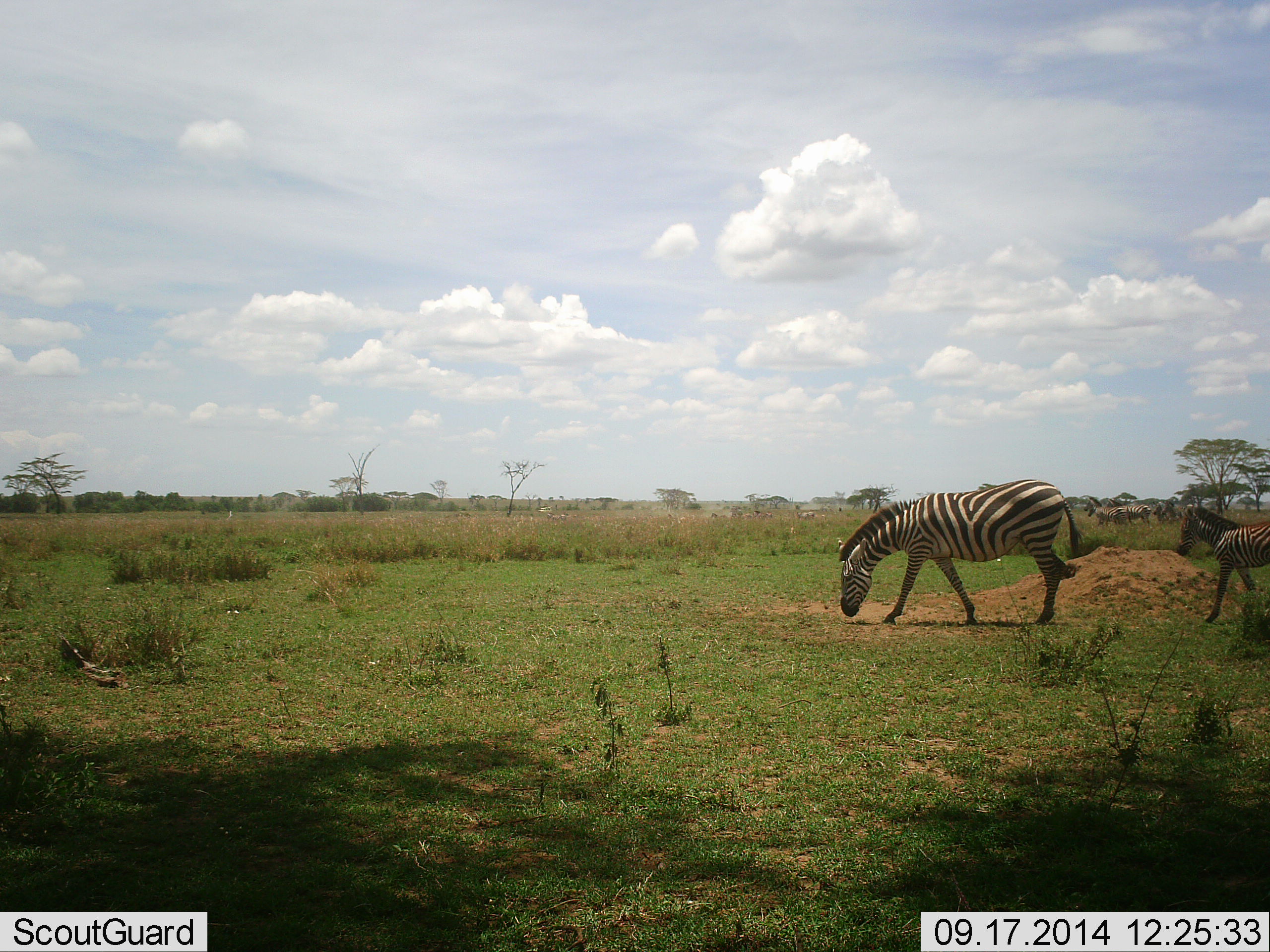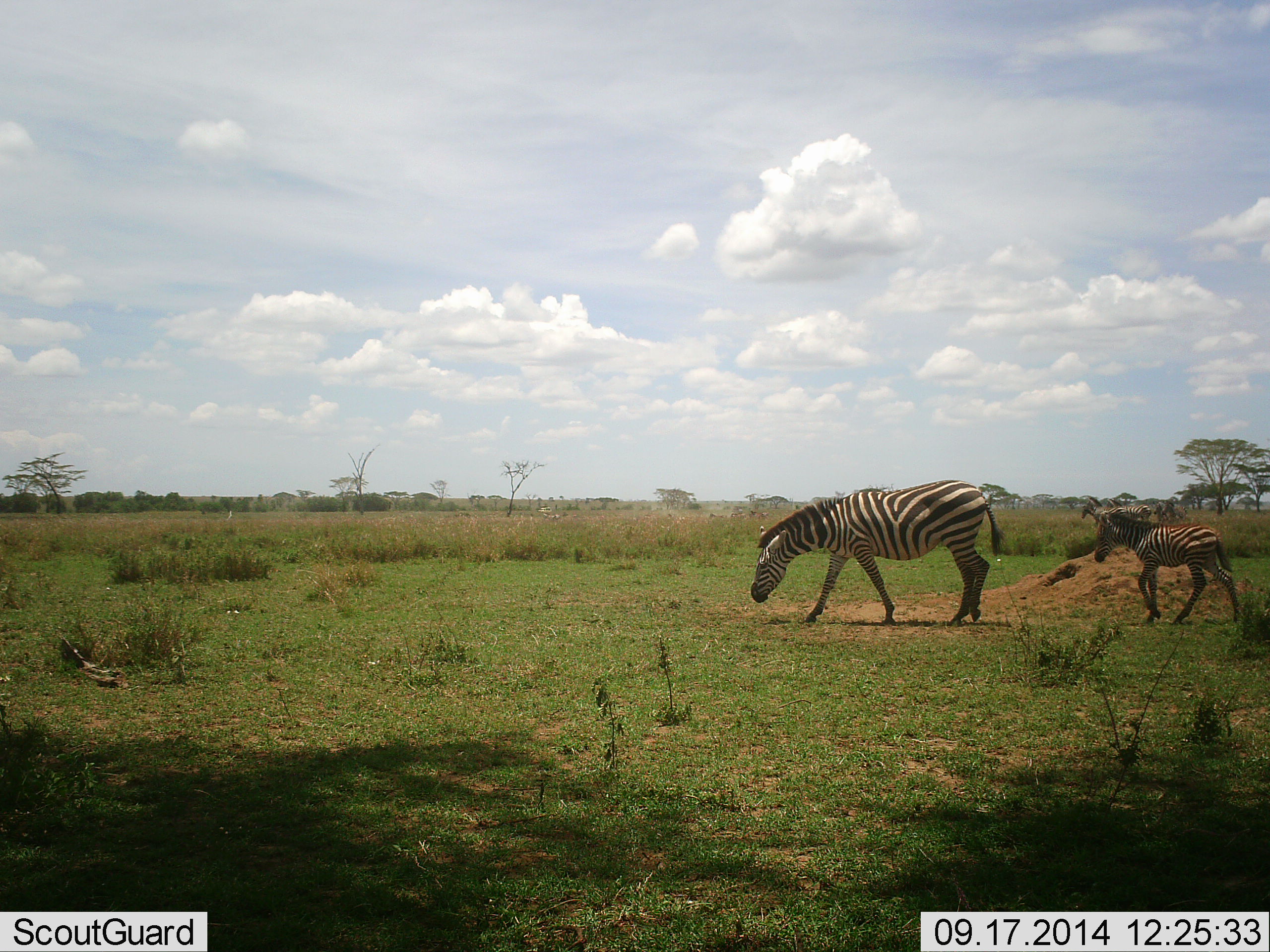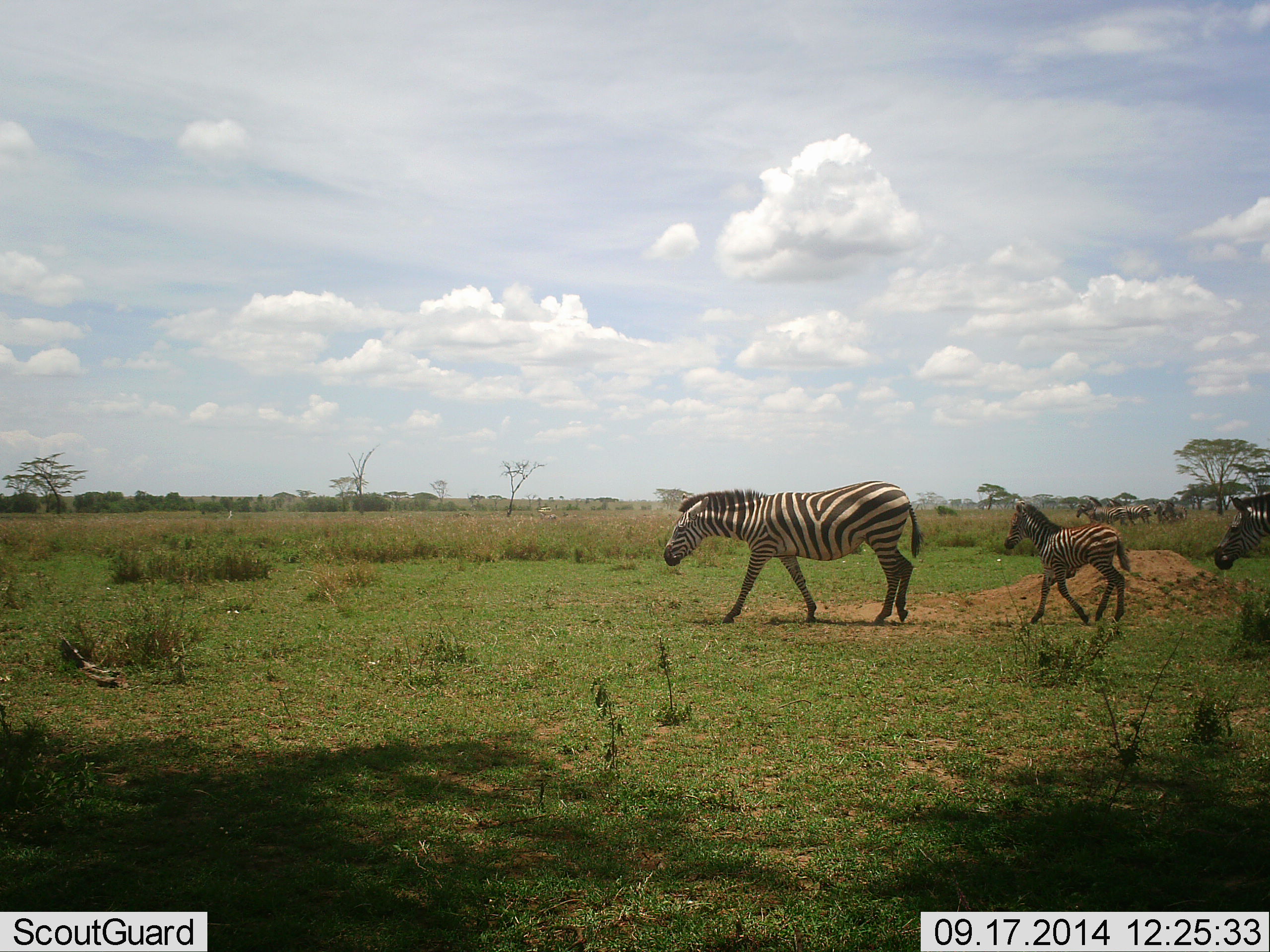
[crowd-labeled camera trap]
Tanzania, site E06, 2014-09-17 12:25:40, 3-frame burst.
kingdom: Animalia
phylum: Chordata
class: Mammalia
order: Perissodactyla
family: Equidae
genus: Equus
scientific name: Equus quagga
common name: plains zebra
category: zebra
Zebra (plains zebra) (Equus quagga), count 3. Behavior (volunteer vote fractions): standing 30%, resting 0%, moving 100%, interacting 0%. Young present (vote fraction): 60%. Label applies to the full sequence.